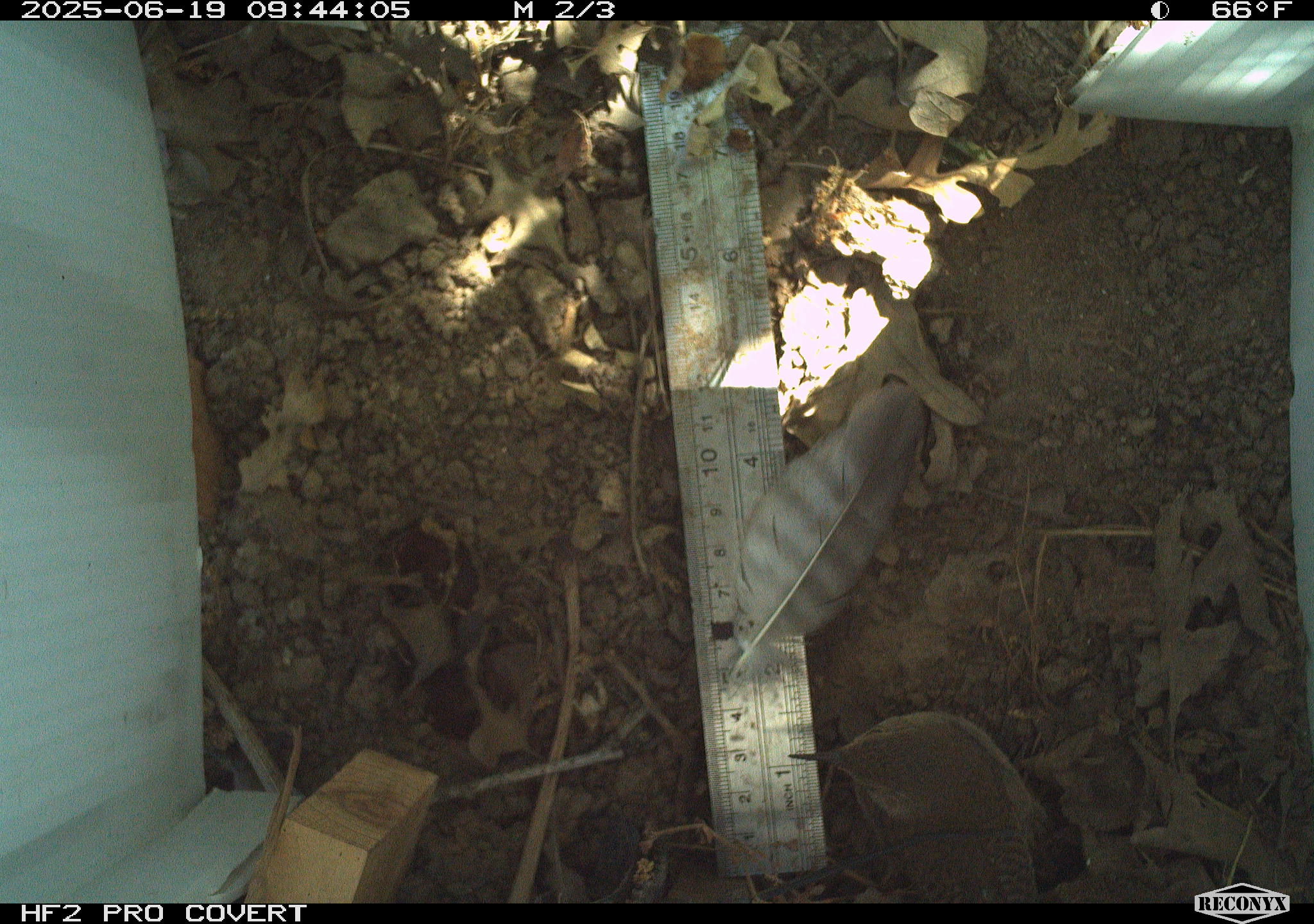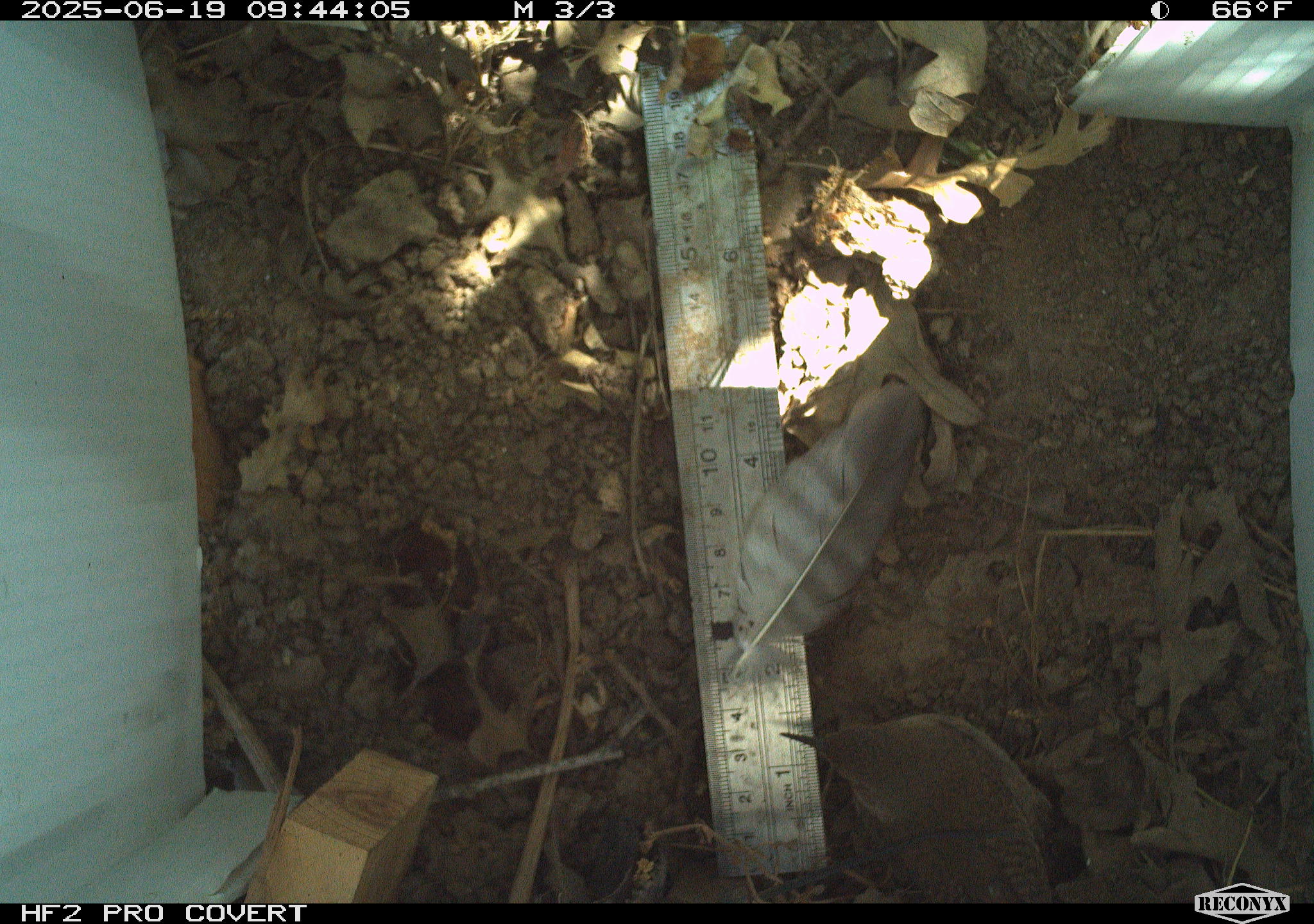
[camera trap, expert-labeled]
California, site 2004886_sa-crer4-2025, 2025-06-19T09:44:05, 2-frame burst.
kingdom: Animalia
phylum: Chordata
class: Aves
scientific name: Aves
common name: bird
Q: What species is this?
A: Bird (Aves).